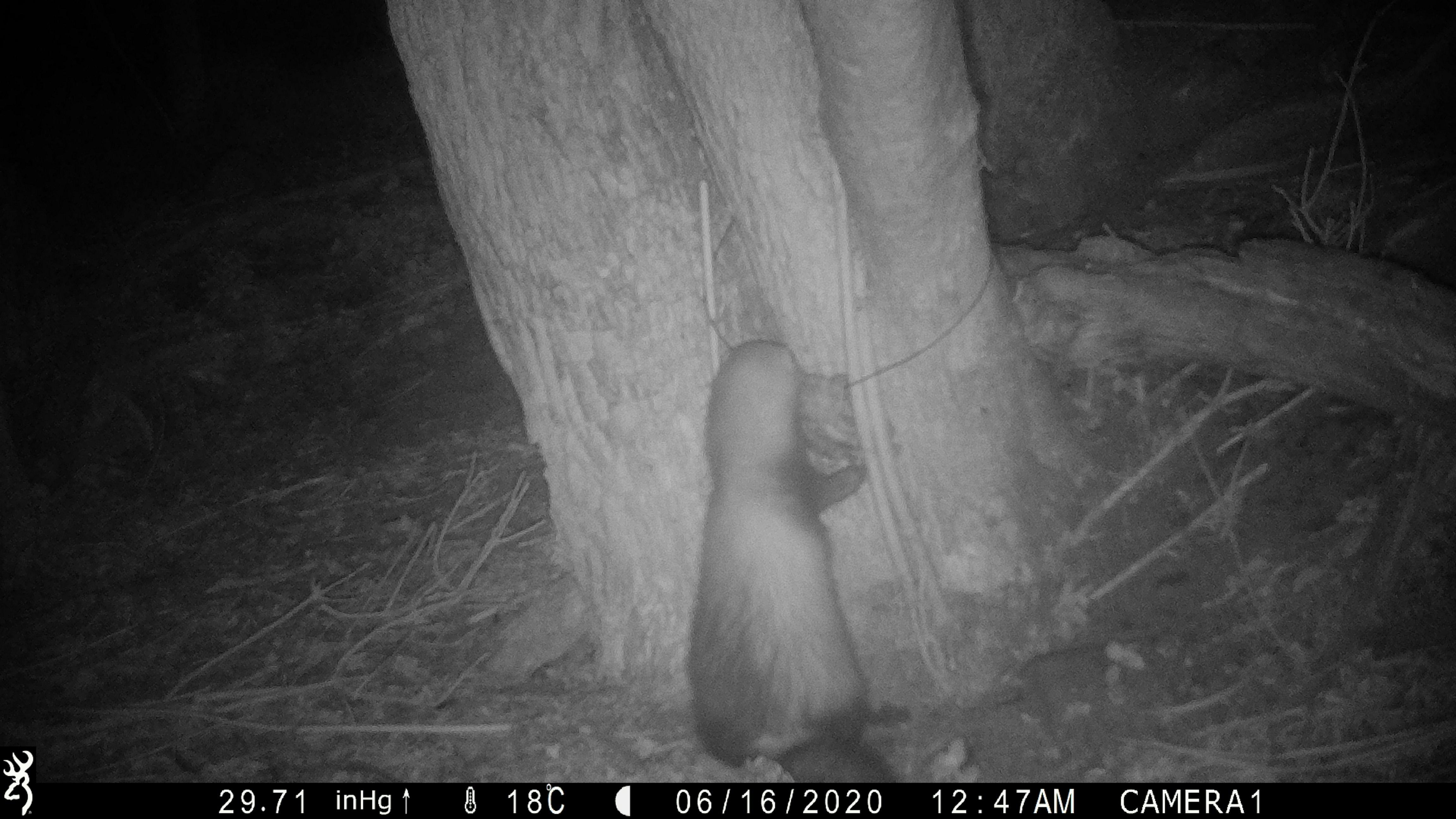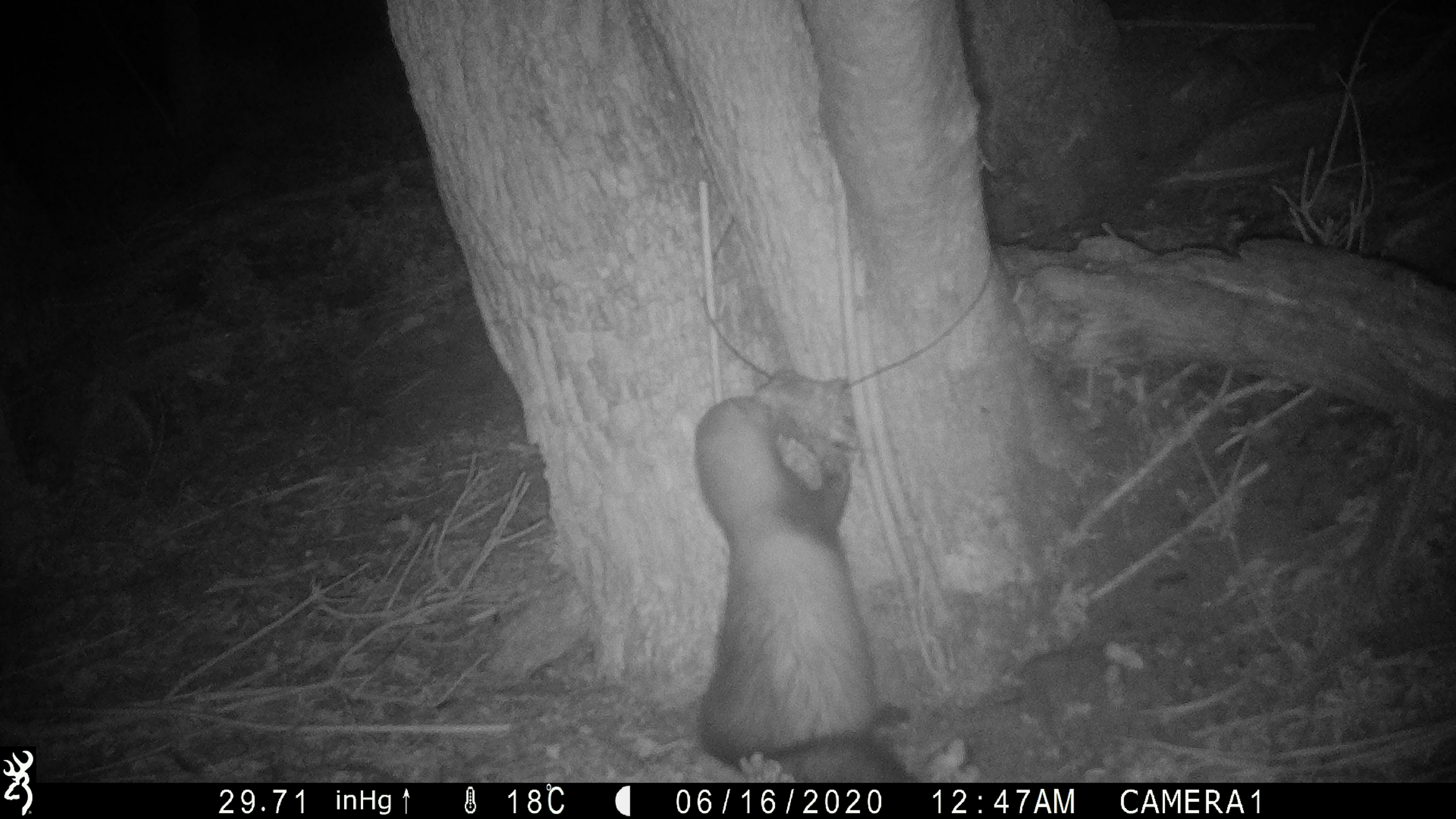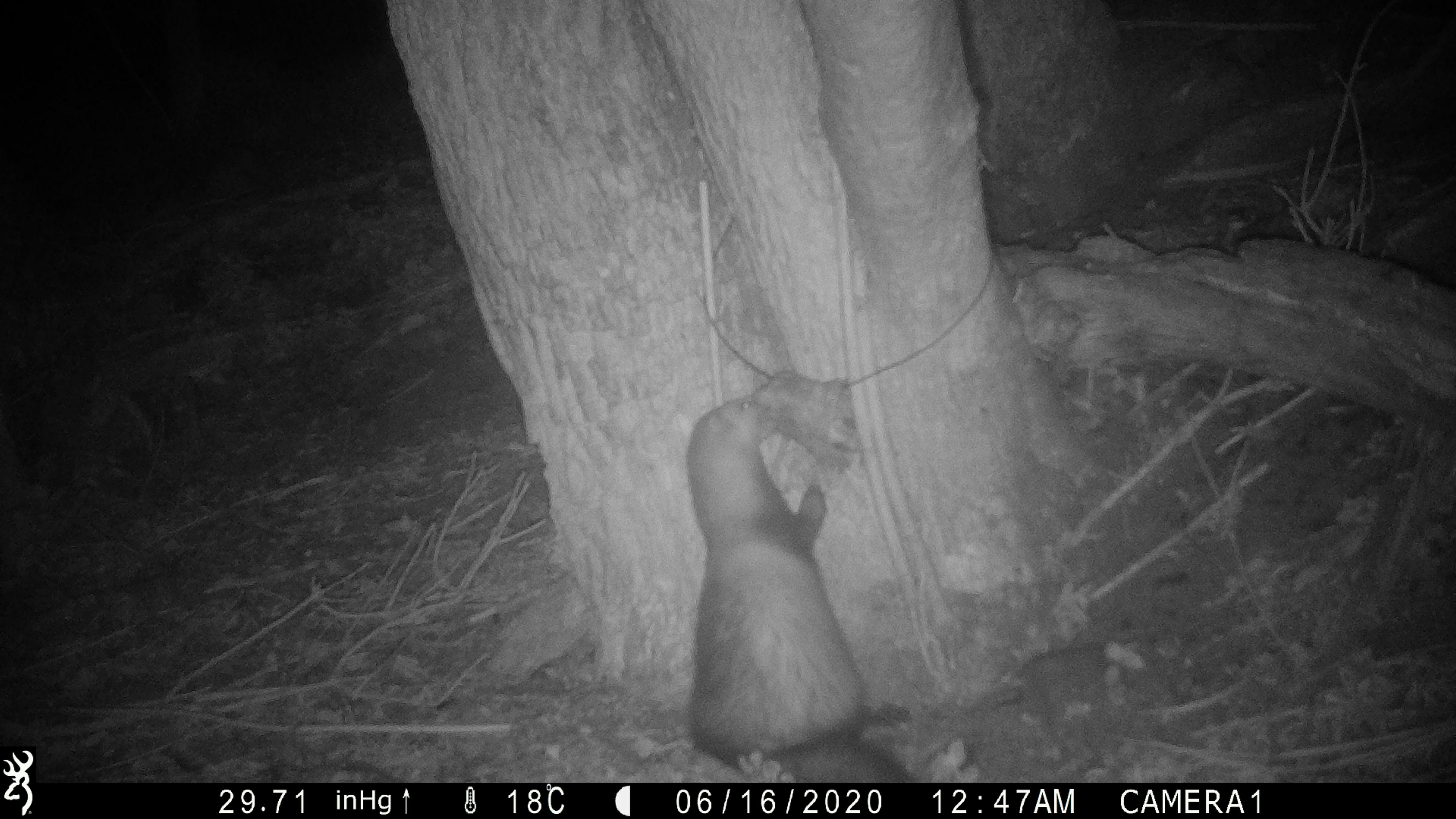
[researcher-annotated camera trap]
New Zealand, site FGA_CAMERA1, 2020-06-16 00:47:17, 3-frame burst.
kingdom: Animalia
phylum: Chordata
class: Mammalia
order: Carnivora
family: Mustelidae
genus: Mustela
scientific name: Mustela furo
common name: ferret